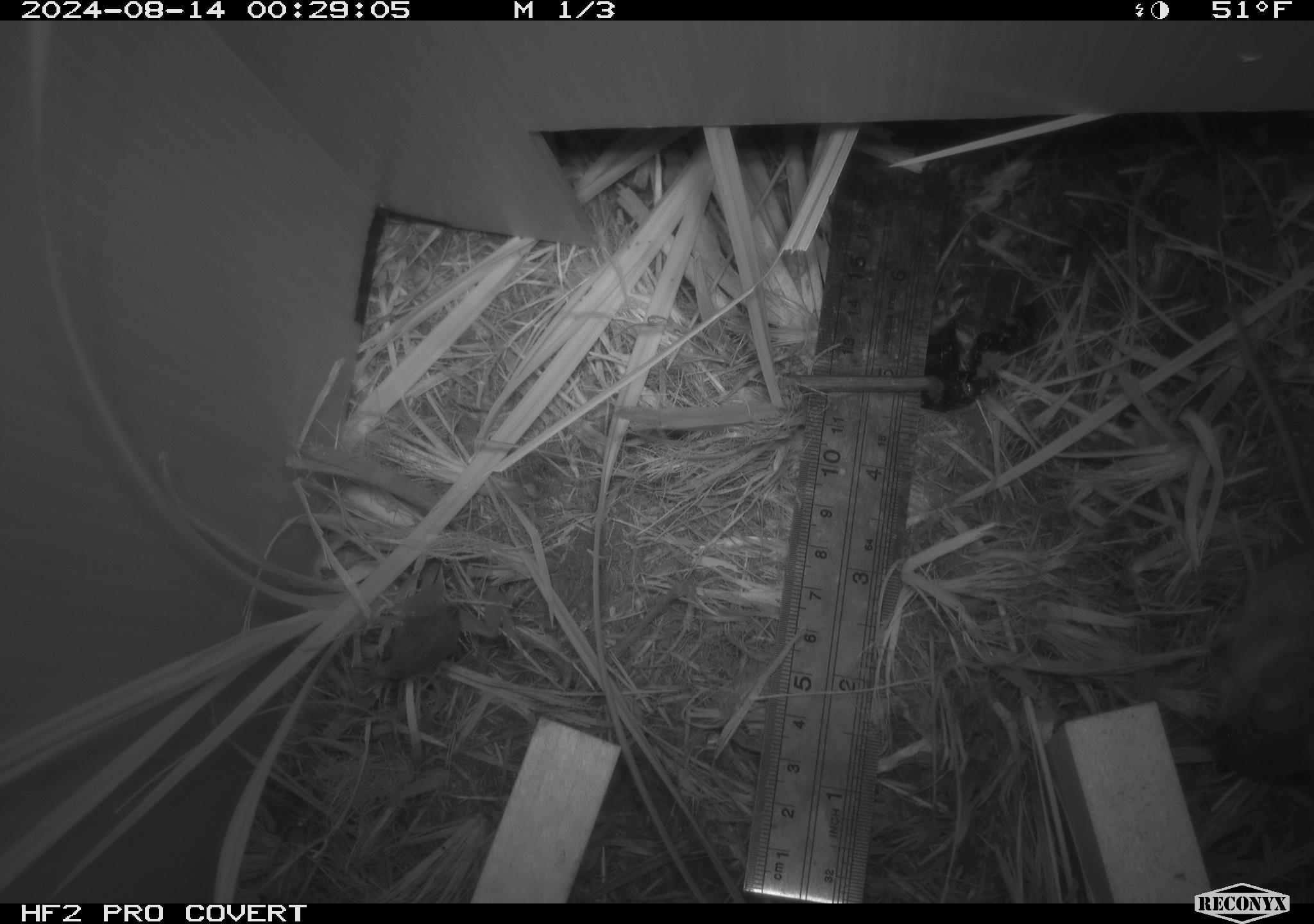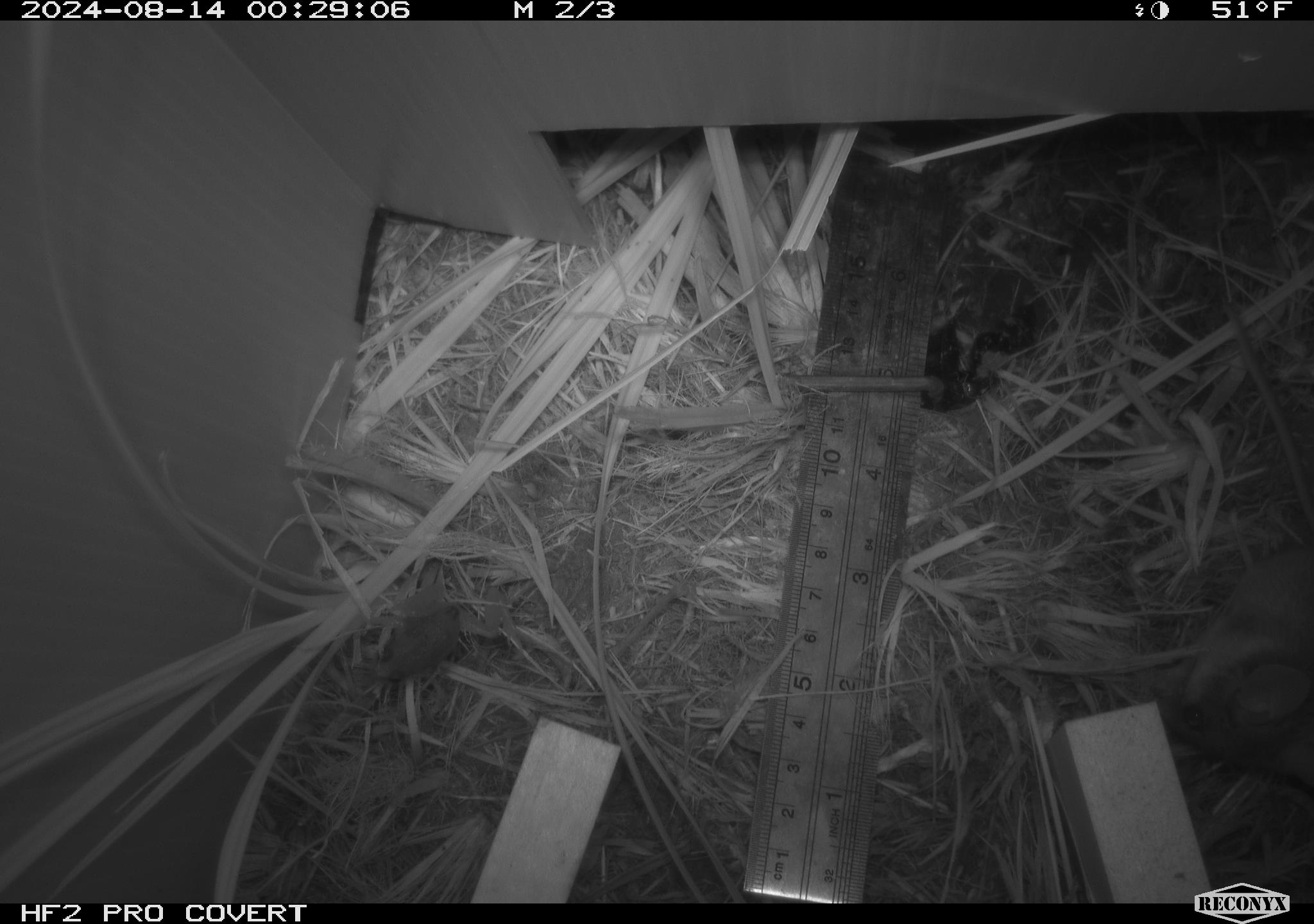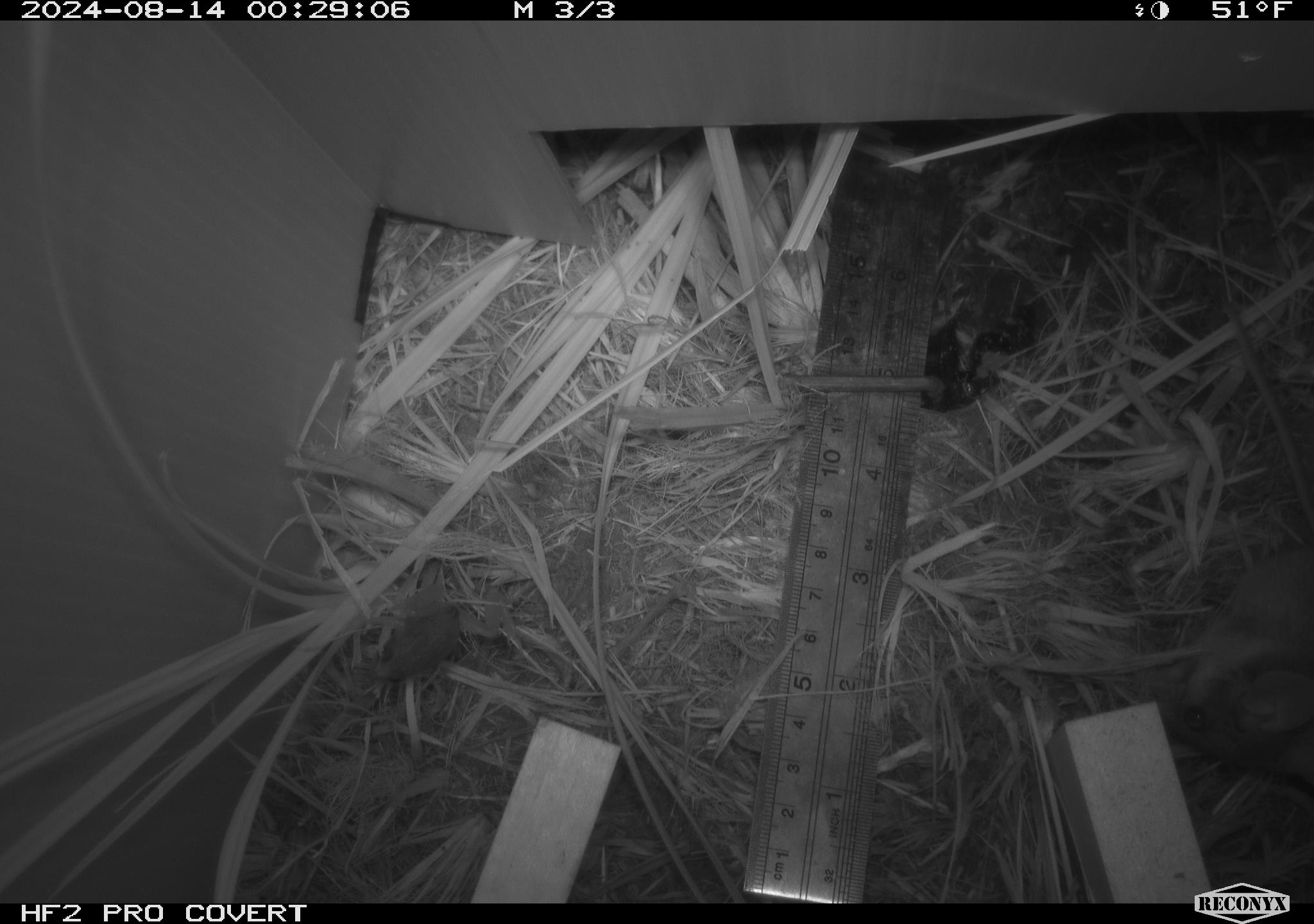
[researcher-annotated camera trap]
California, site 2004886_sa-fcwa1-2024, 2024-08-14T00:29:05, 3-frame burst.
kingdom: Animalia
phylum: Chordata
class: Amphibia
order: Anura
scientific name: Anura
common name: frogs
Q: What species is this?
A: Frogs (Anura).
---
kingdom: Animalia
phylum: Chordata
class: Mammalia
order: Rodentia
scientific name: Rodentia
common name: mouse species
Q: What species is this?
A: Mouse species (Rodentia).